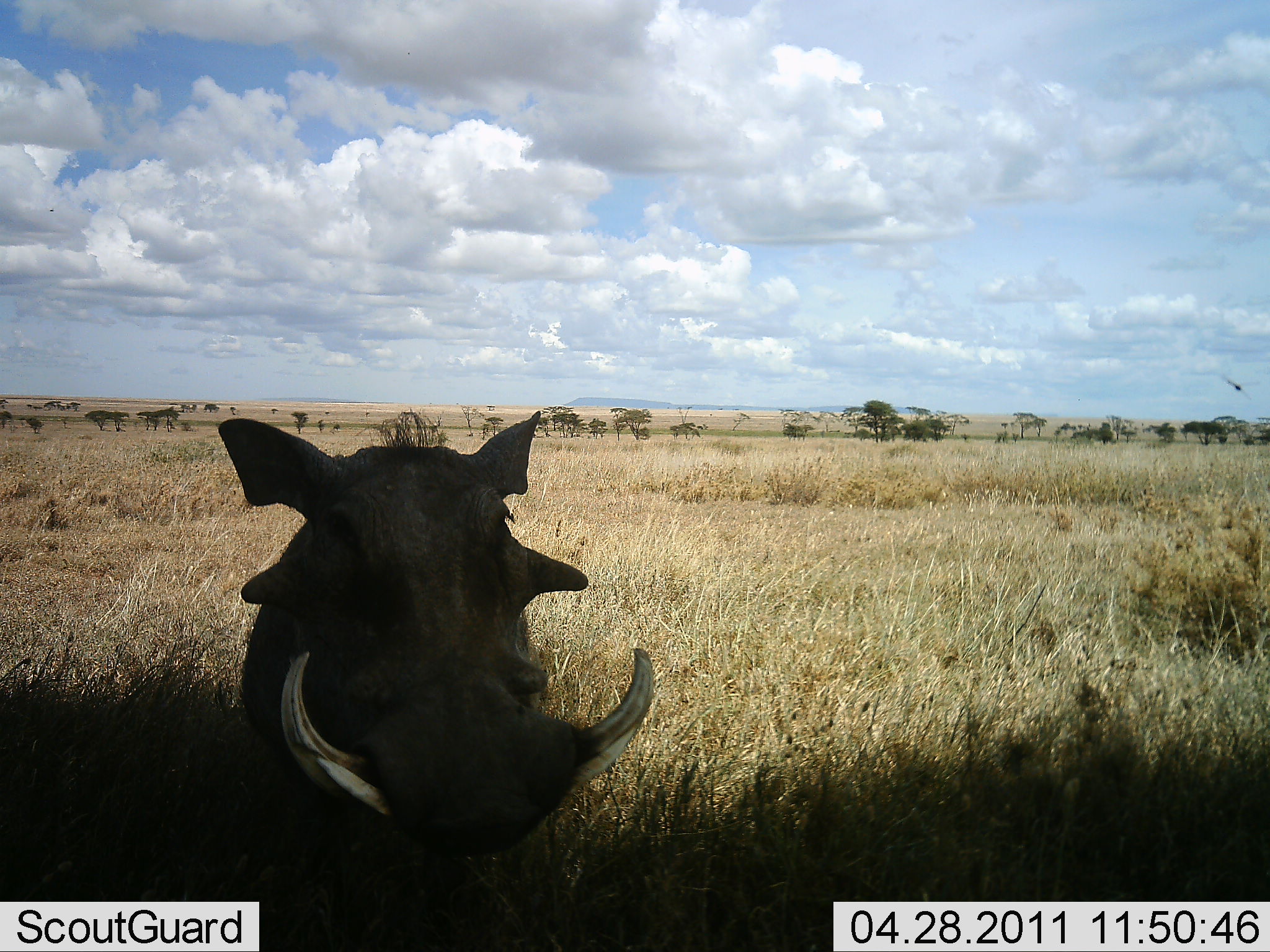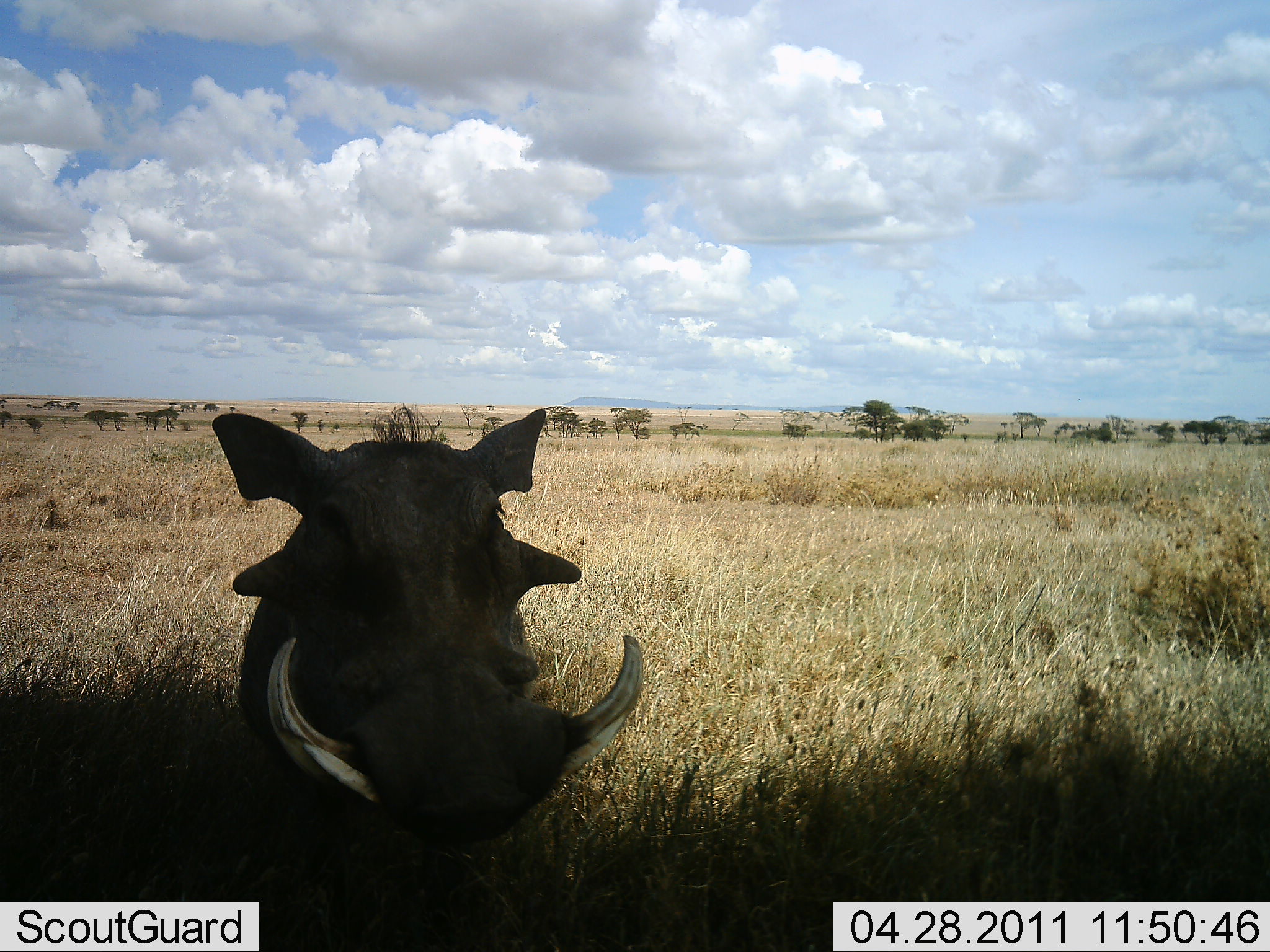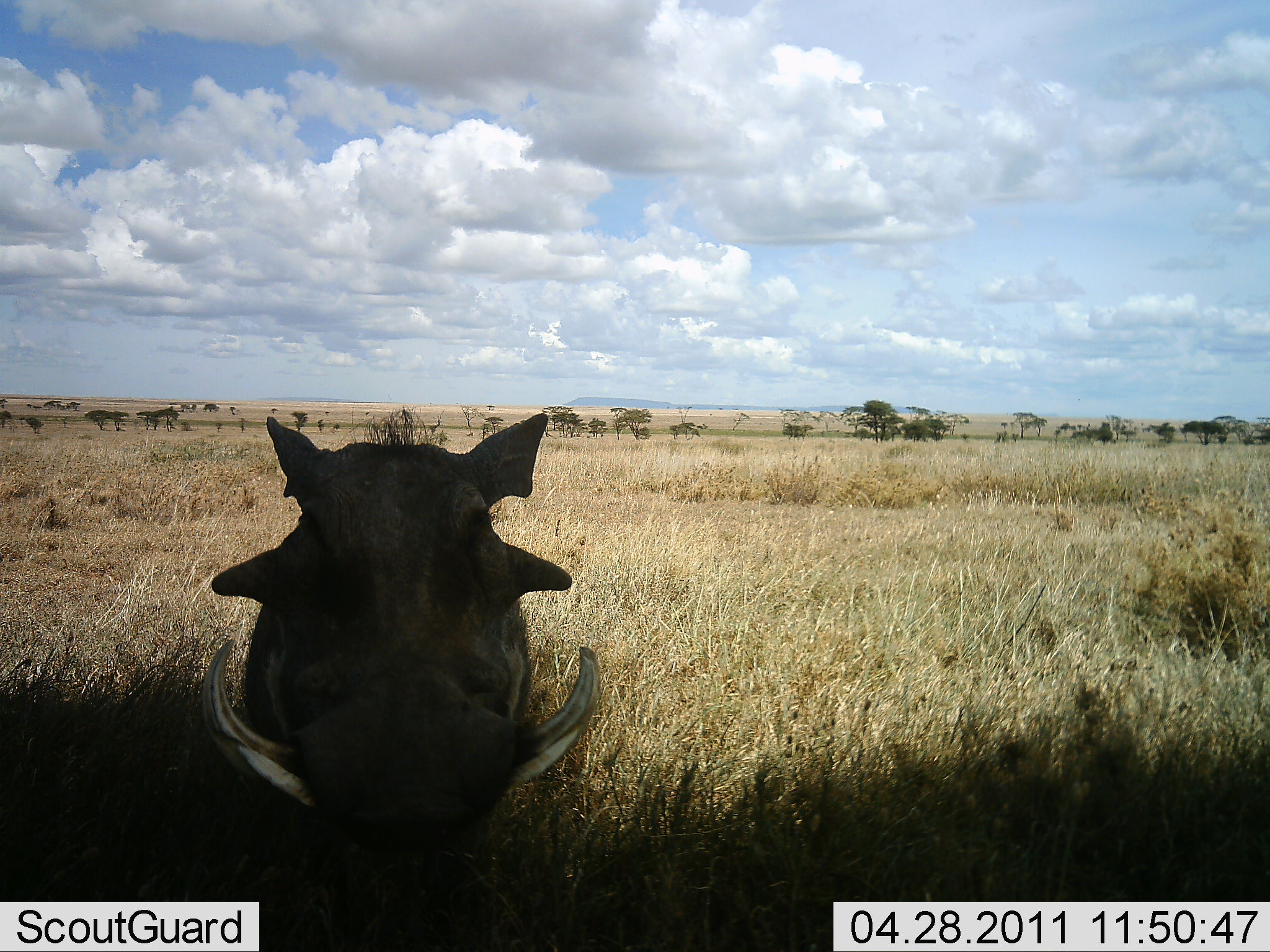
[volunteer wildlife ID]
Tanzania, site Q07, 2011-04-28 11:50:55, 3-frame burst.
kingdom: Animalia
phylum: Chordata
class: Mammalia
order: Artiodactyla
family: Suidae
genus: Phacochoerus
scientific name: Phacochoerus africanus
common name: warthog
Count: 1.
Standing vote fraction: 75%.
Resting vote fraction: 8%.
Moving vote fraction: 8%.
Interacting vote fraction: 8%.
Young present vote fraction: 0%.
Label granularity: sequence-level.